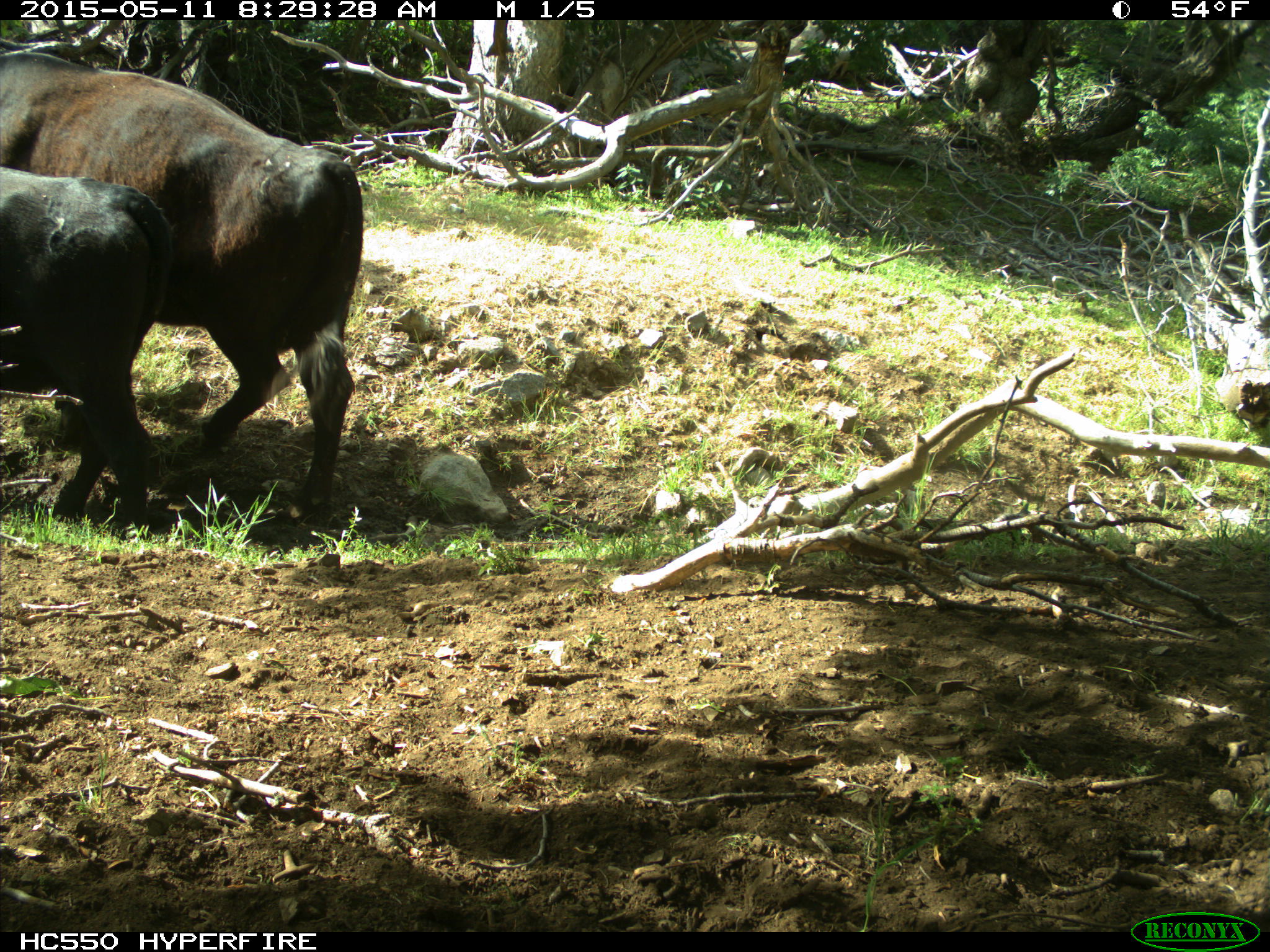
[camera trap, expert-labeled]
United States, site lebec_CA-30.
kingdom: Animalia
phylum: Chordata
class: Mammalia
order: Artiodactyla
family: Bovidae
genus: Bos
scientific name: Bos taurus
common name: domestic cow